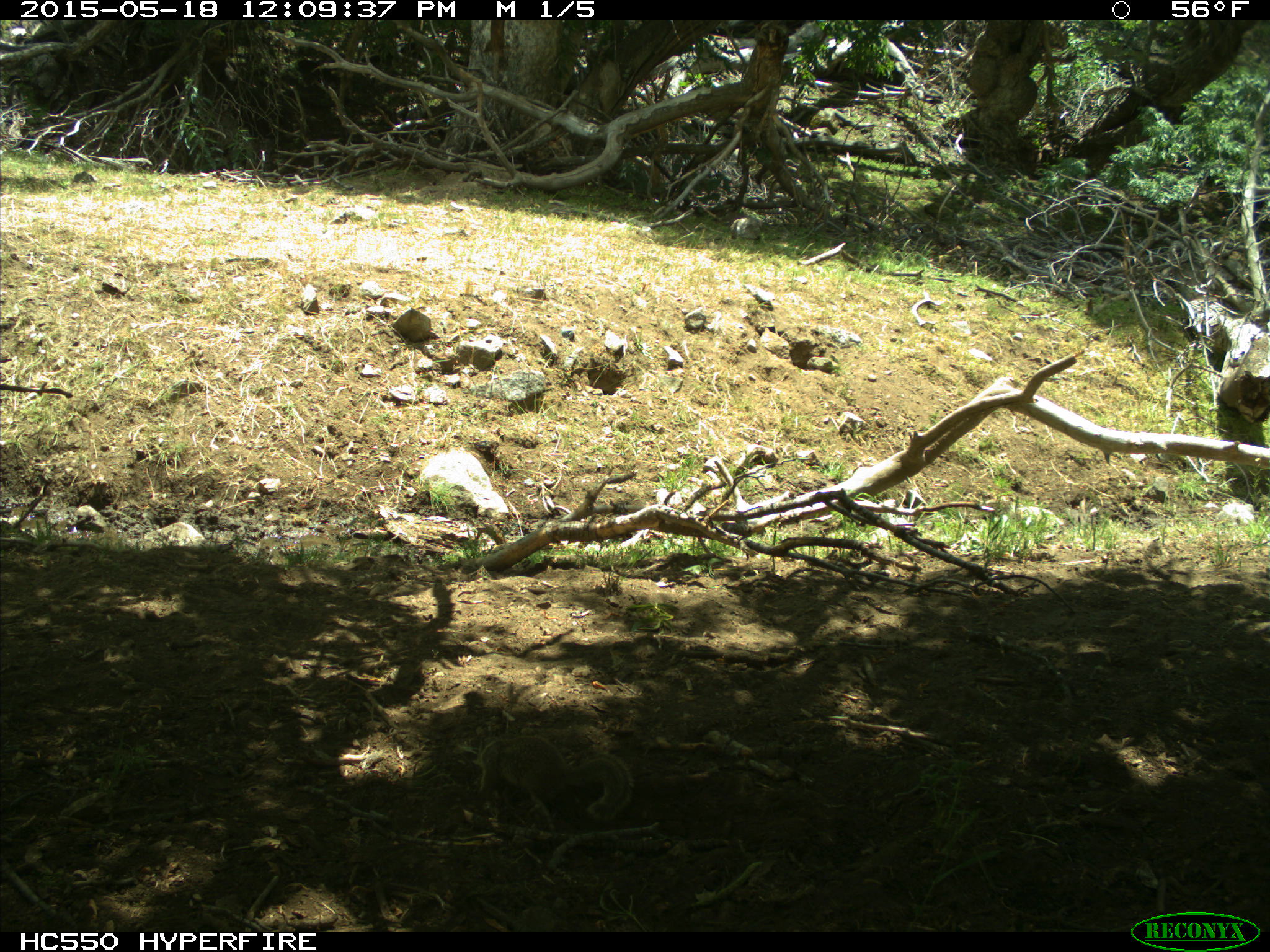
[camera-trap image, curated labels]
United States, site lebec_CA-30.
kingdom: Animalia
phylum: Chordata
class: Mammalia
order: Rodentia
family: Sciuridae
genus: Otospermophilus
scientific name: Otospermophilus beecheyi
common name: california ground squirrel